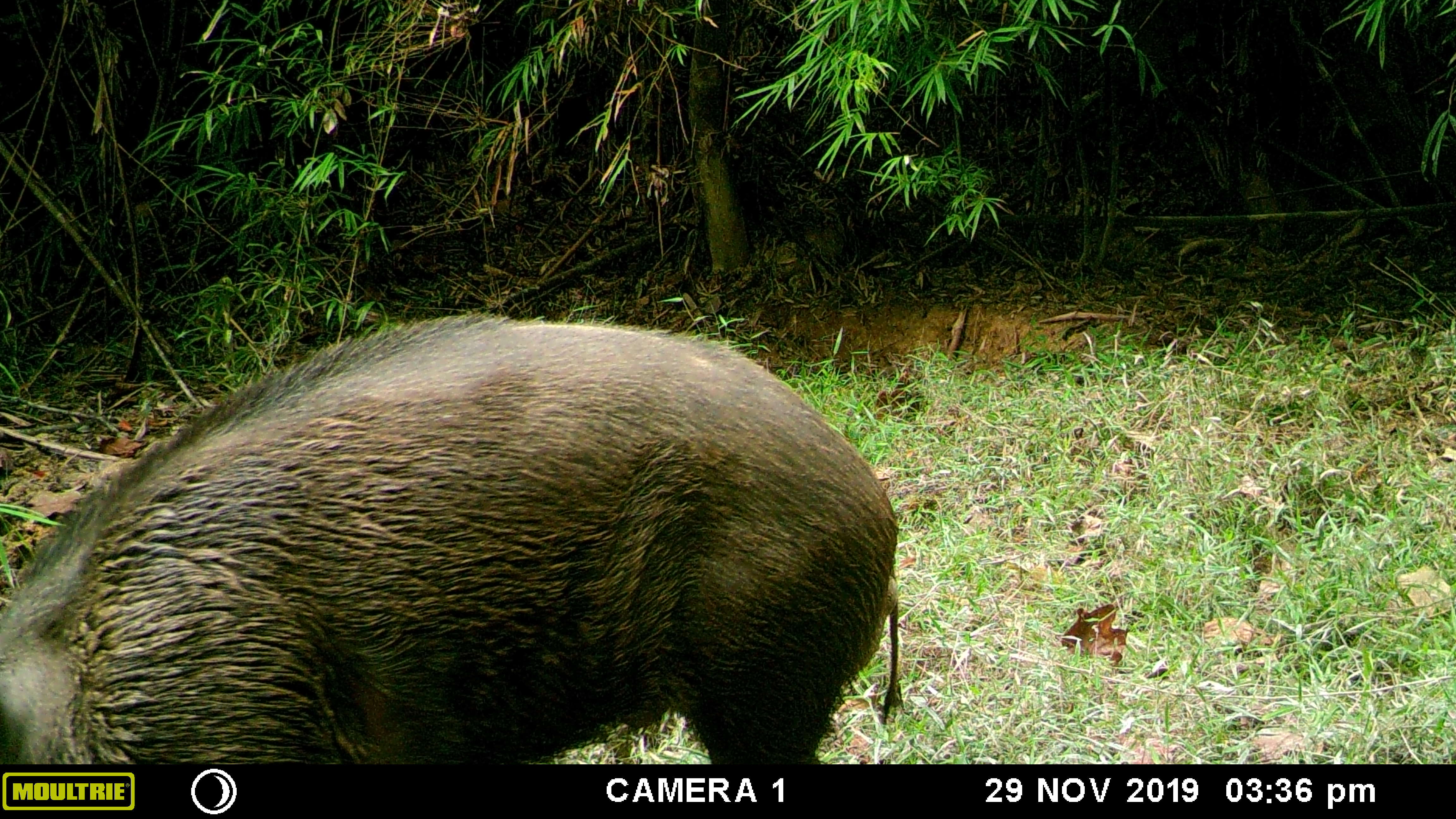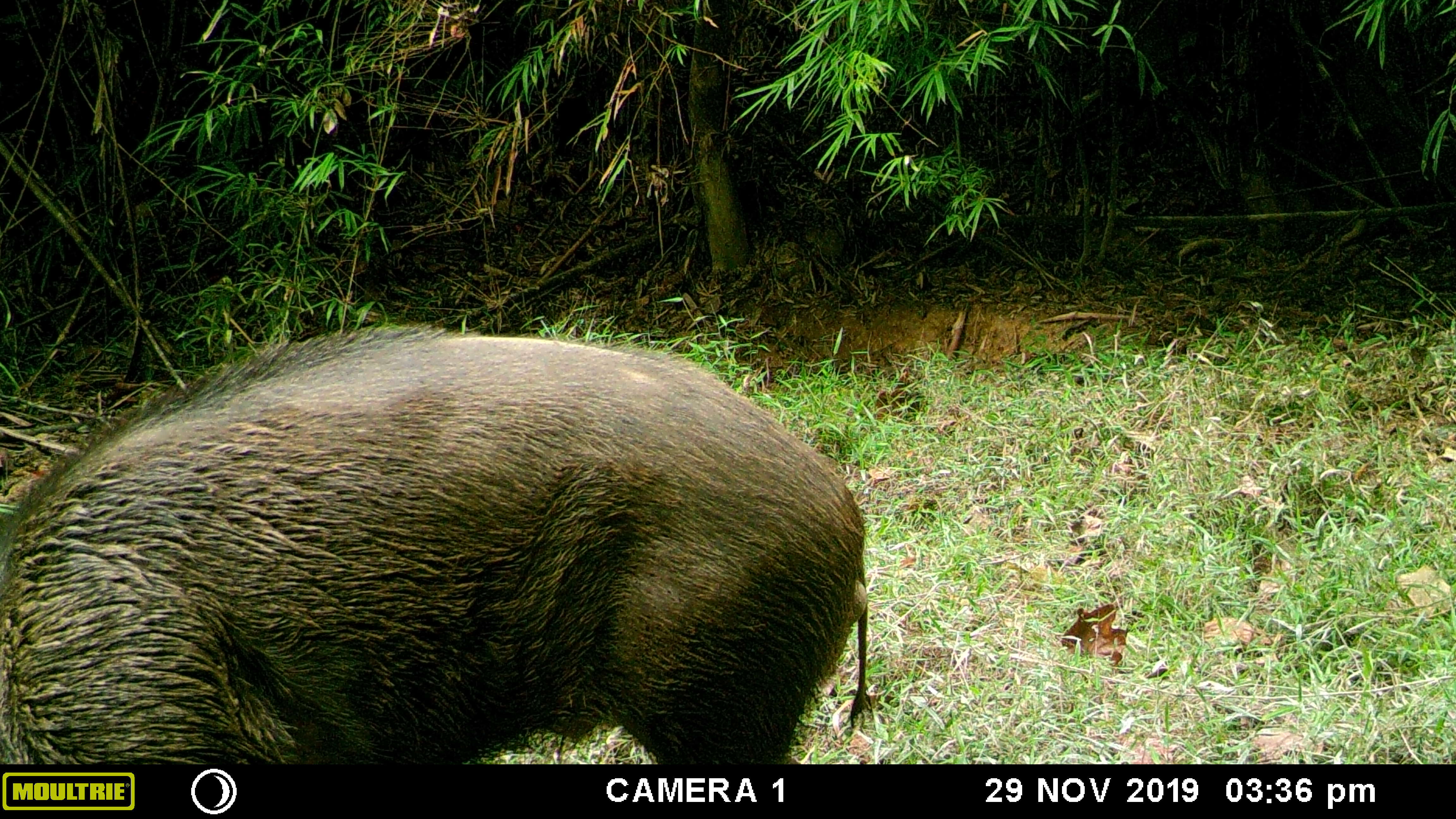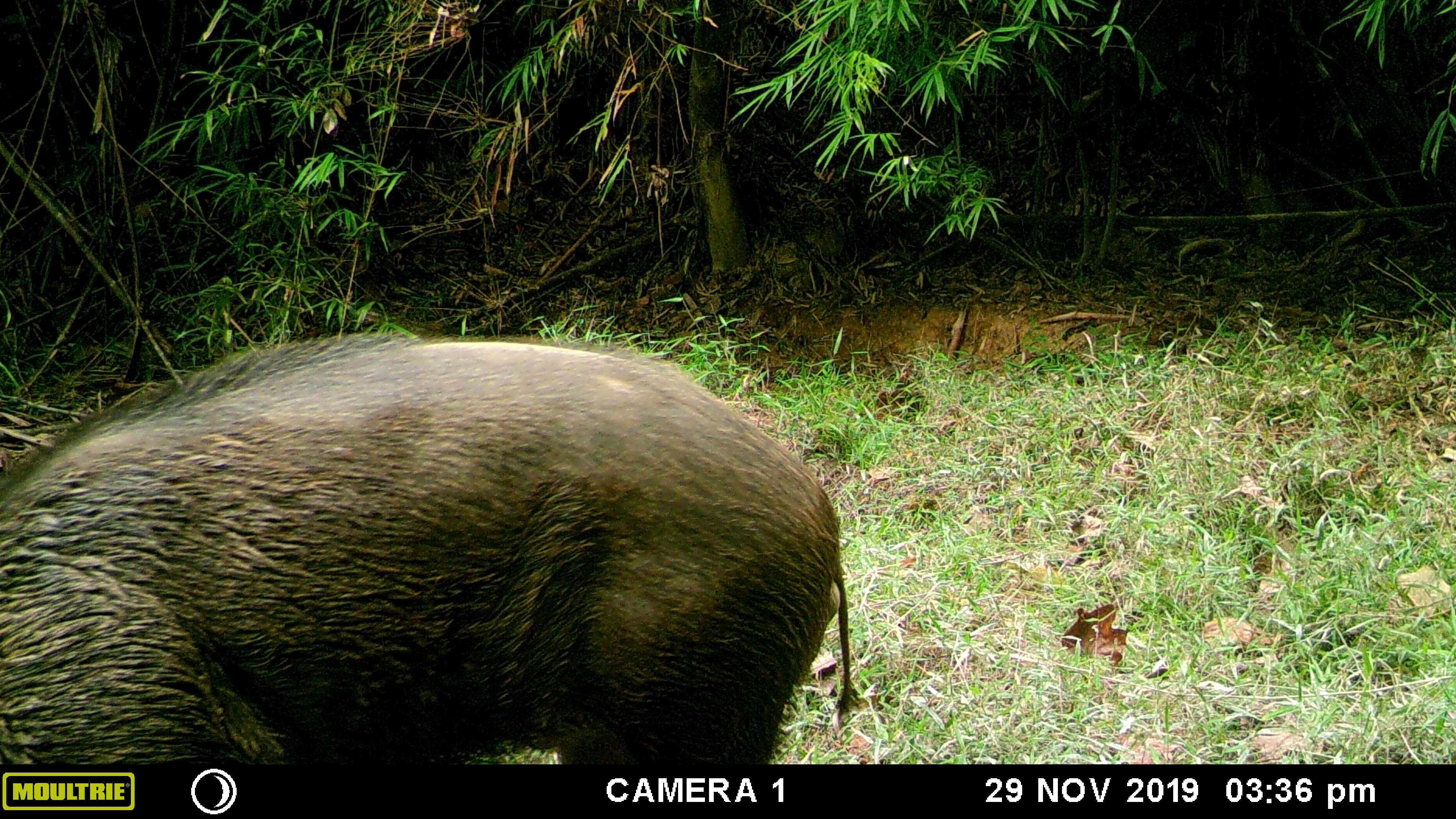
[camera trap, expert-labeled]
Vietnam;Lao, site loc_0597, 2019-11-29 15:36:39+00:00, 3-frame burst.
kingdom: Animalia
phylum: Chordata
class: Mammalia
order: Artiodactyla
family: Suidae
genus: Sus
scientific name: Sus scrofa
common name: eurasian wild pig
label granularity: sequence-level